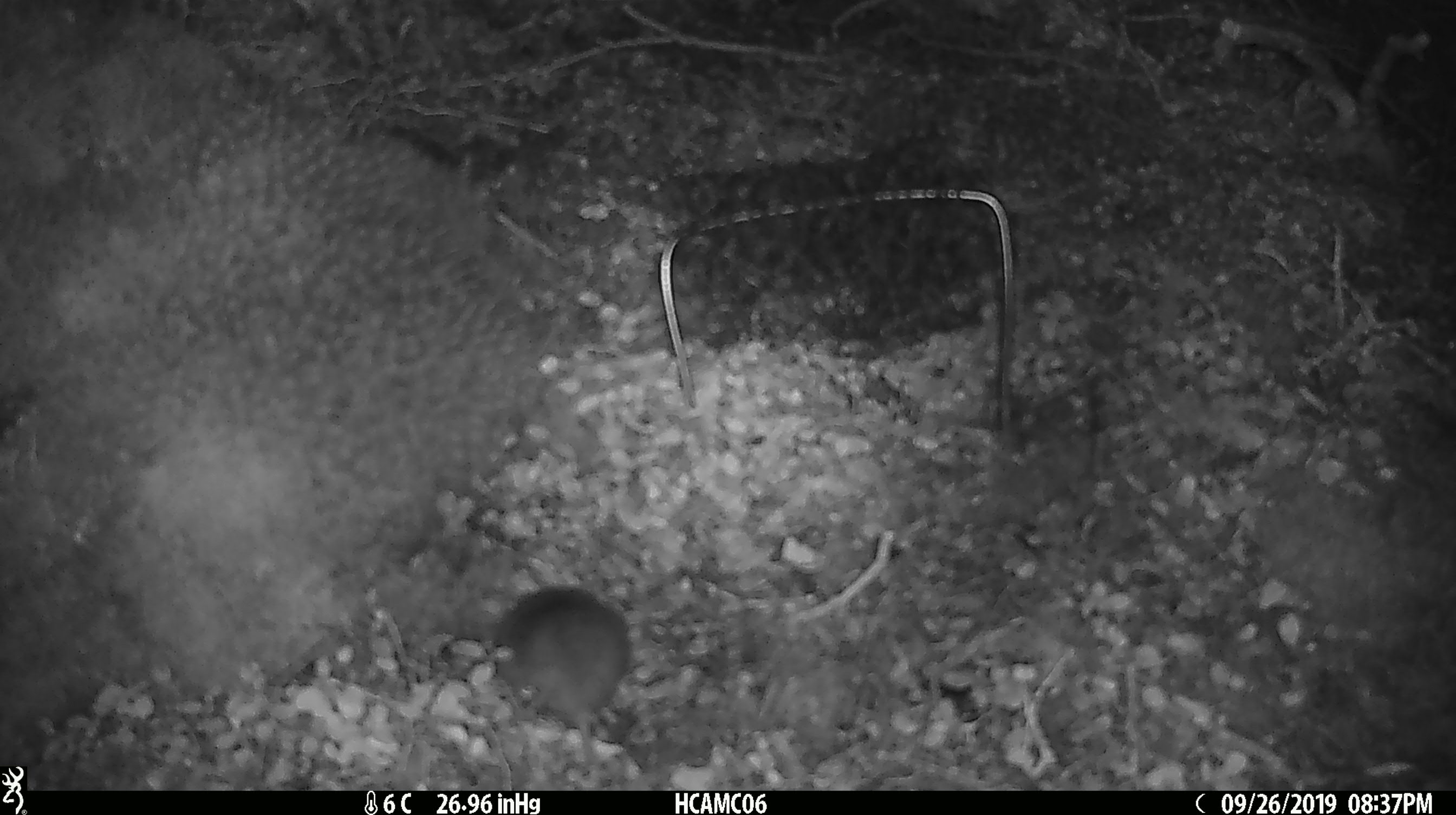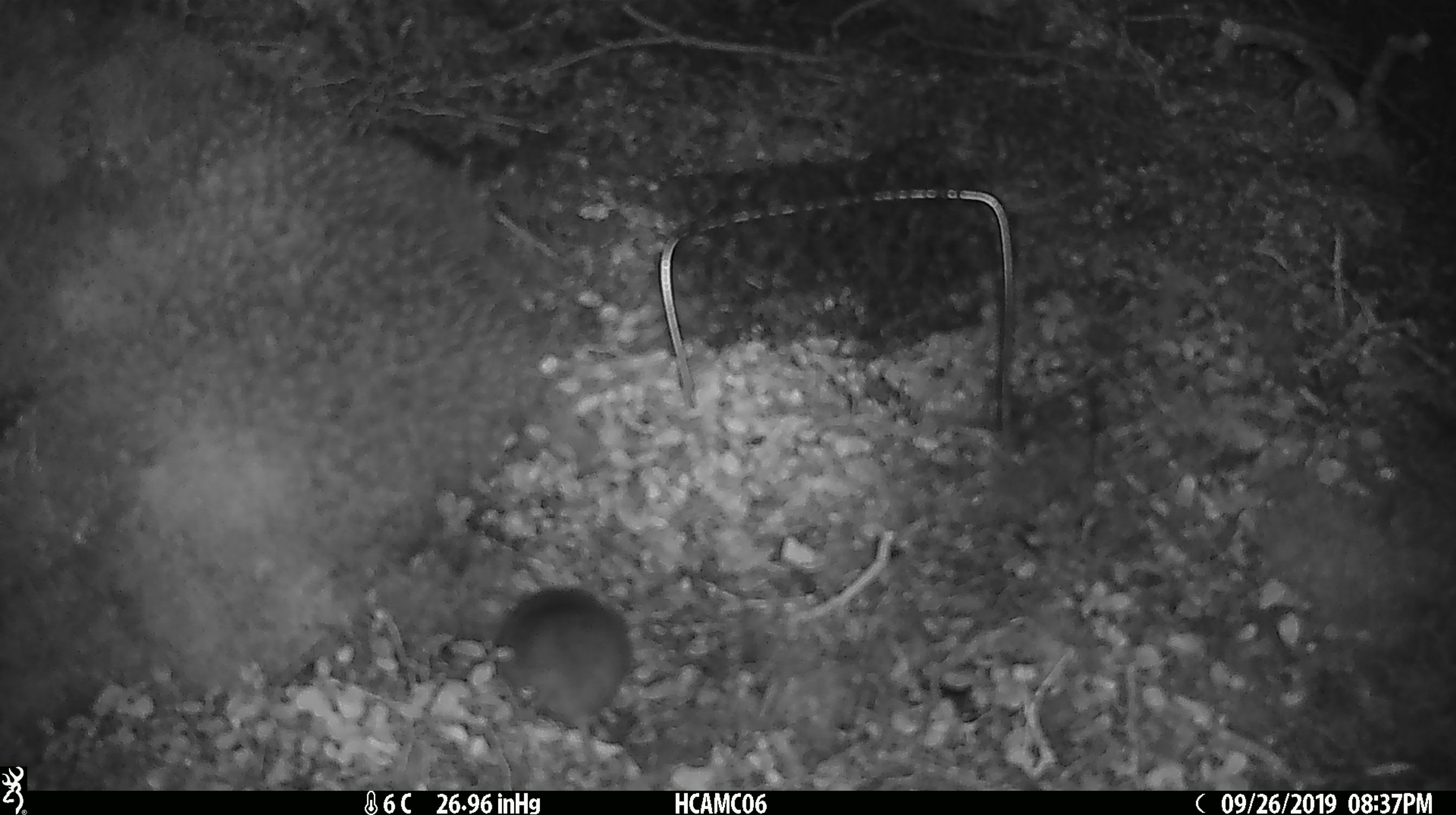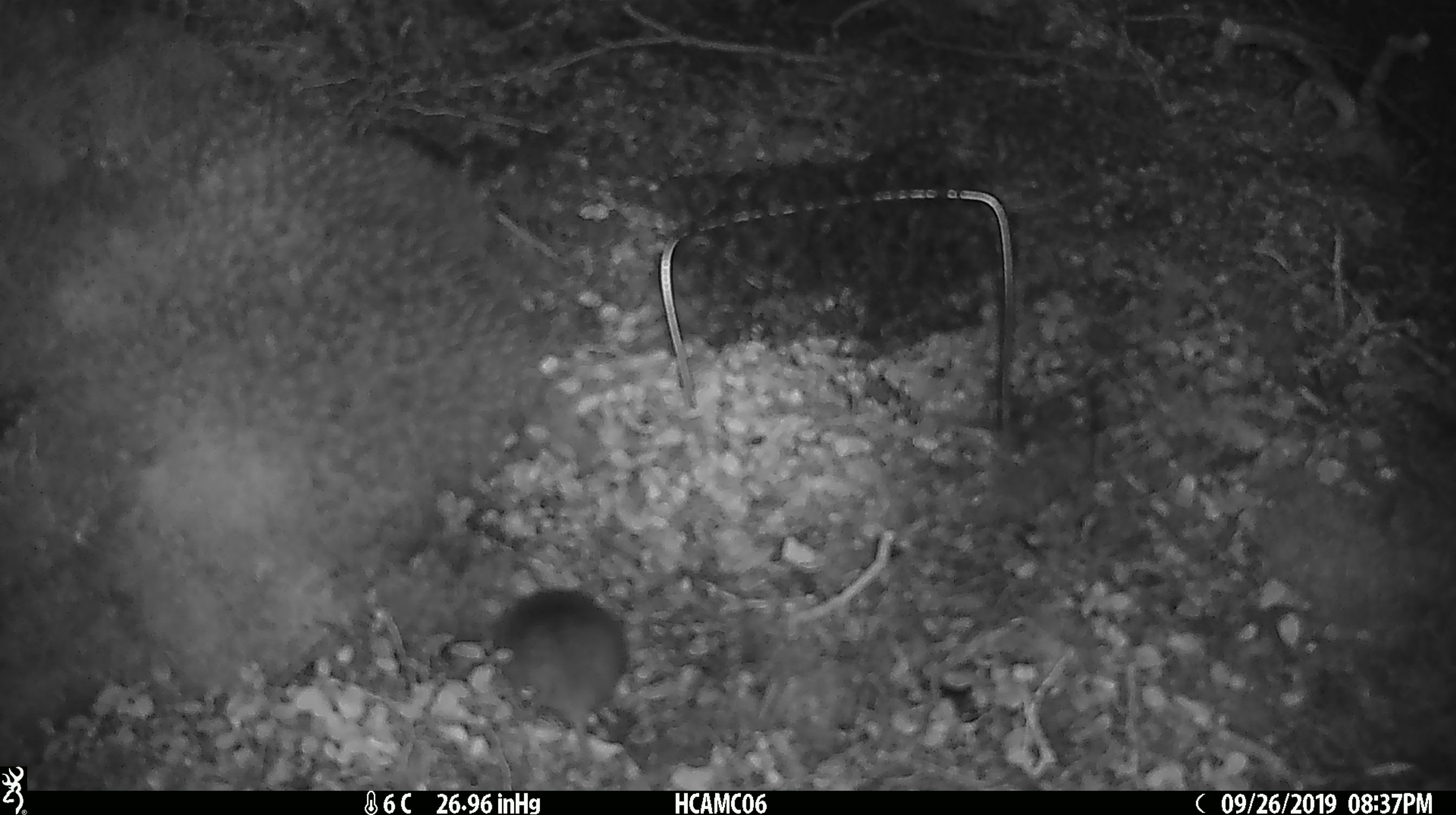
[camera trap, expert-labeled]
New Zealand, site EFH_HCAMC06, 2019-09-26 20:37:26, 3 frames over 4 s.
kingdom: Animalia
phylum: Chordata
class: Mammalia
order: Rodentia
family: Muridae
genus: Mus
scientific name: Mus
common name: mouse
Mouse (Mus).